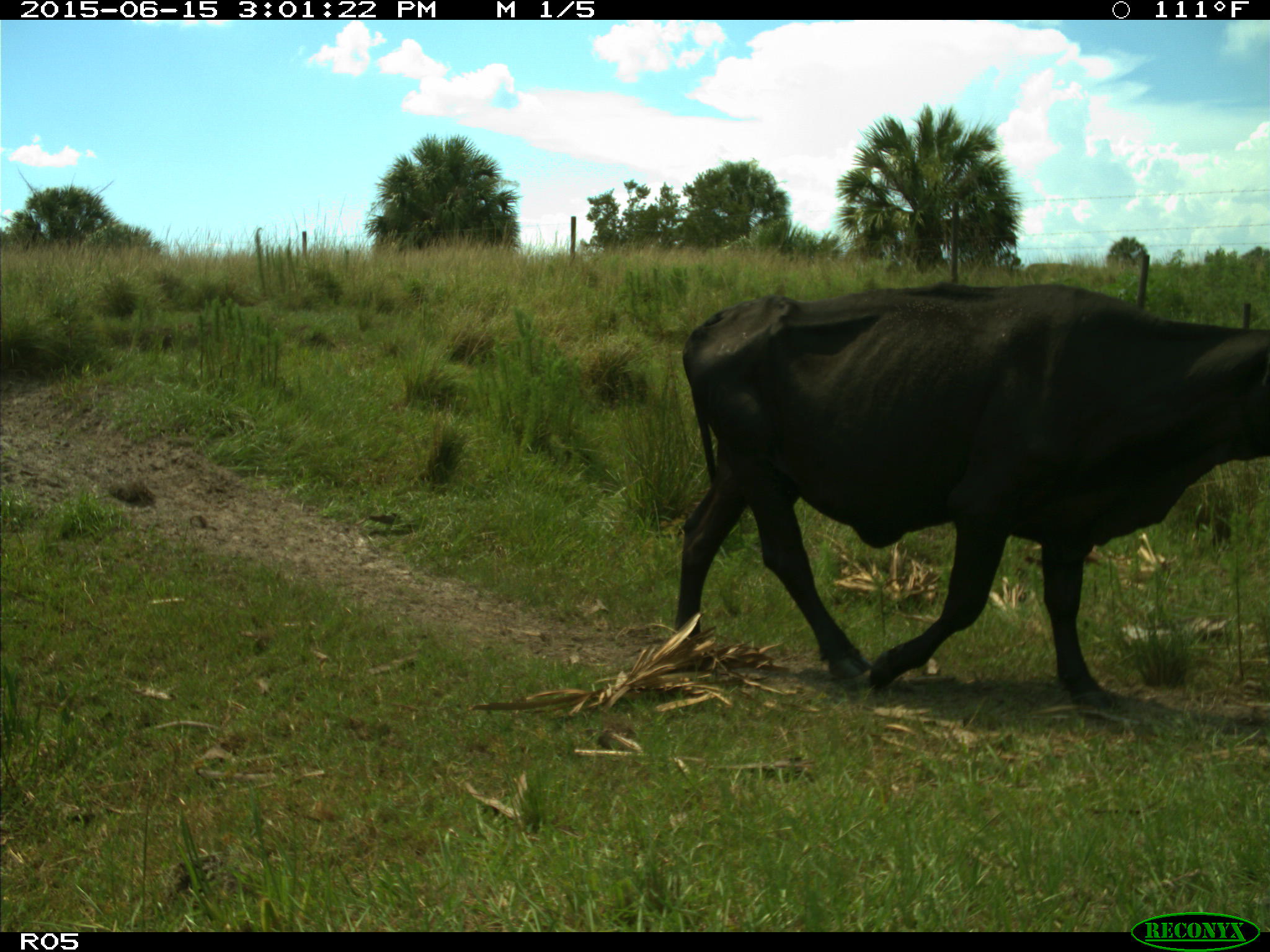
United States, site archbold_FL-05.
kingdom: Animalia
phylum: Chordata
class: Mammalia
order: Artiodactyla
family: Bovidae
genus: Bos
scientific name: Bos taurus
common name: domestic cow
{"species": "Bos taurus (domestic cow)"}